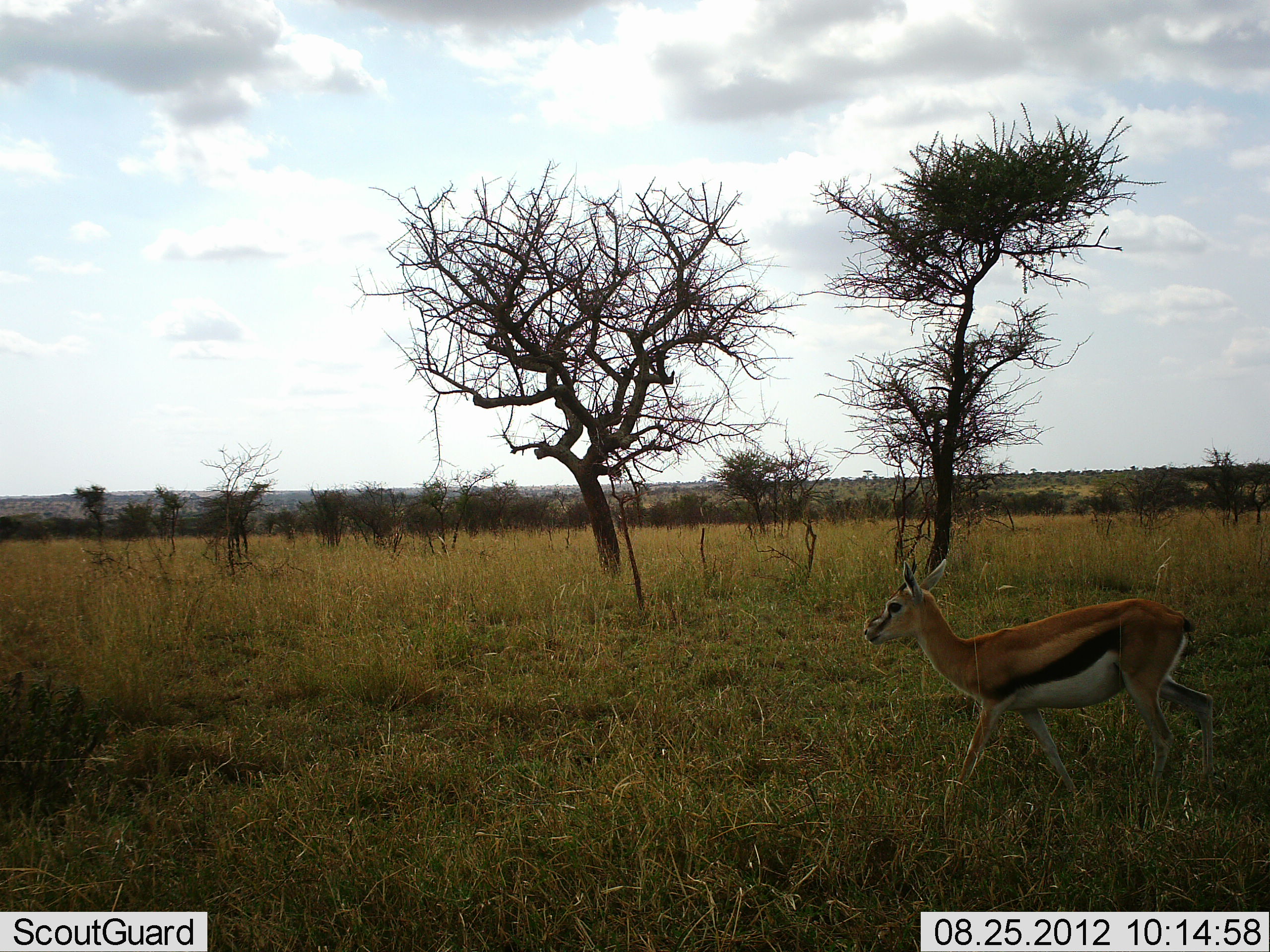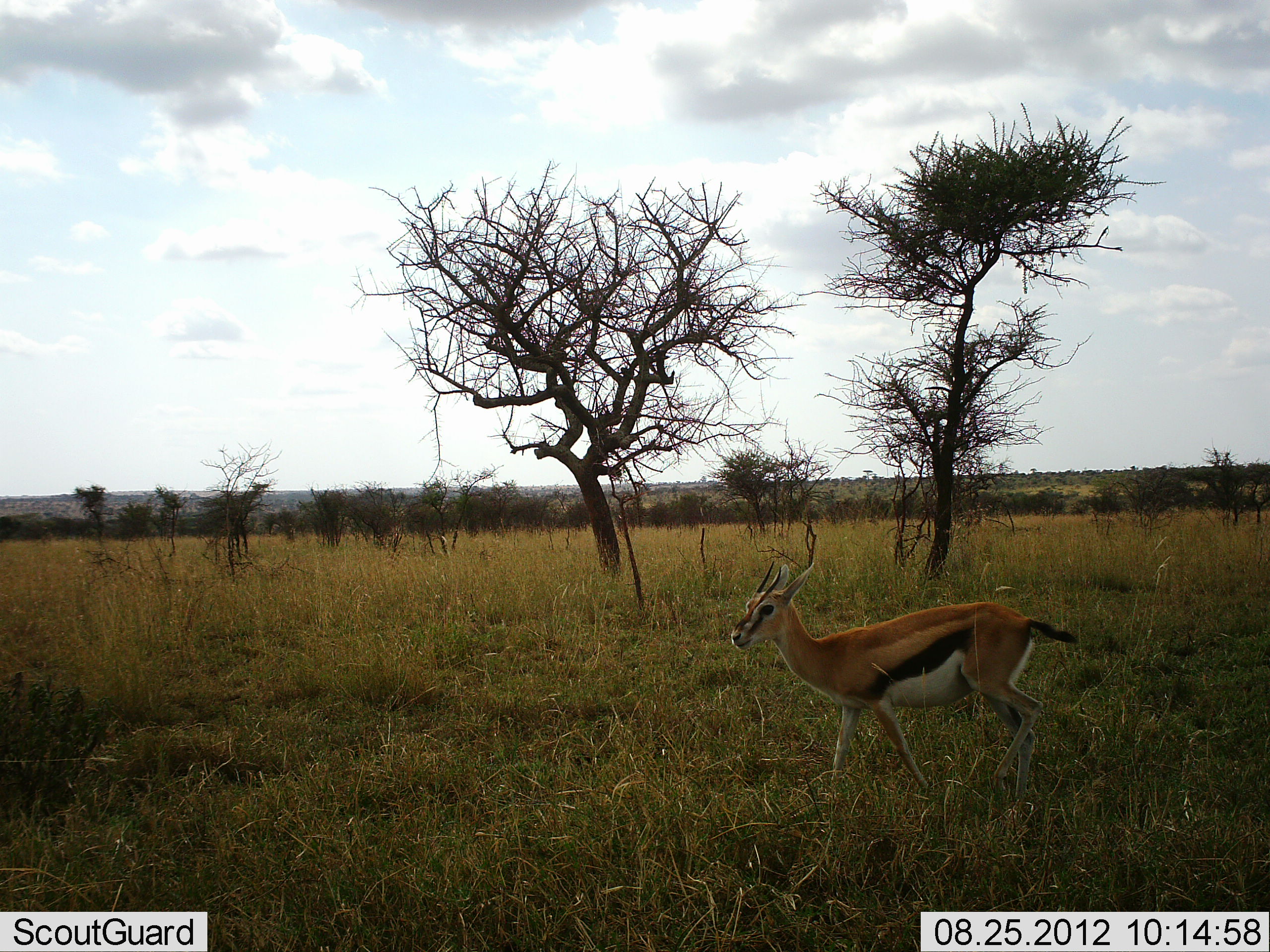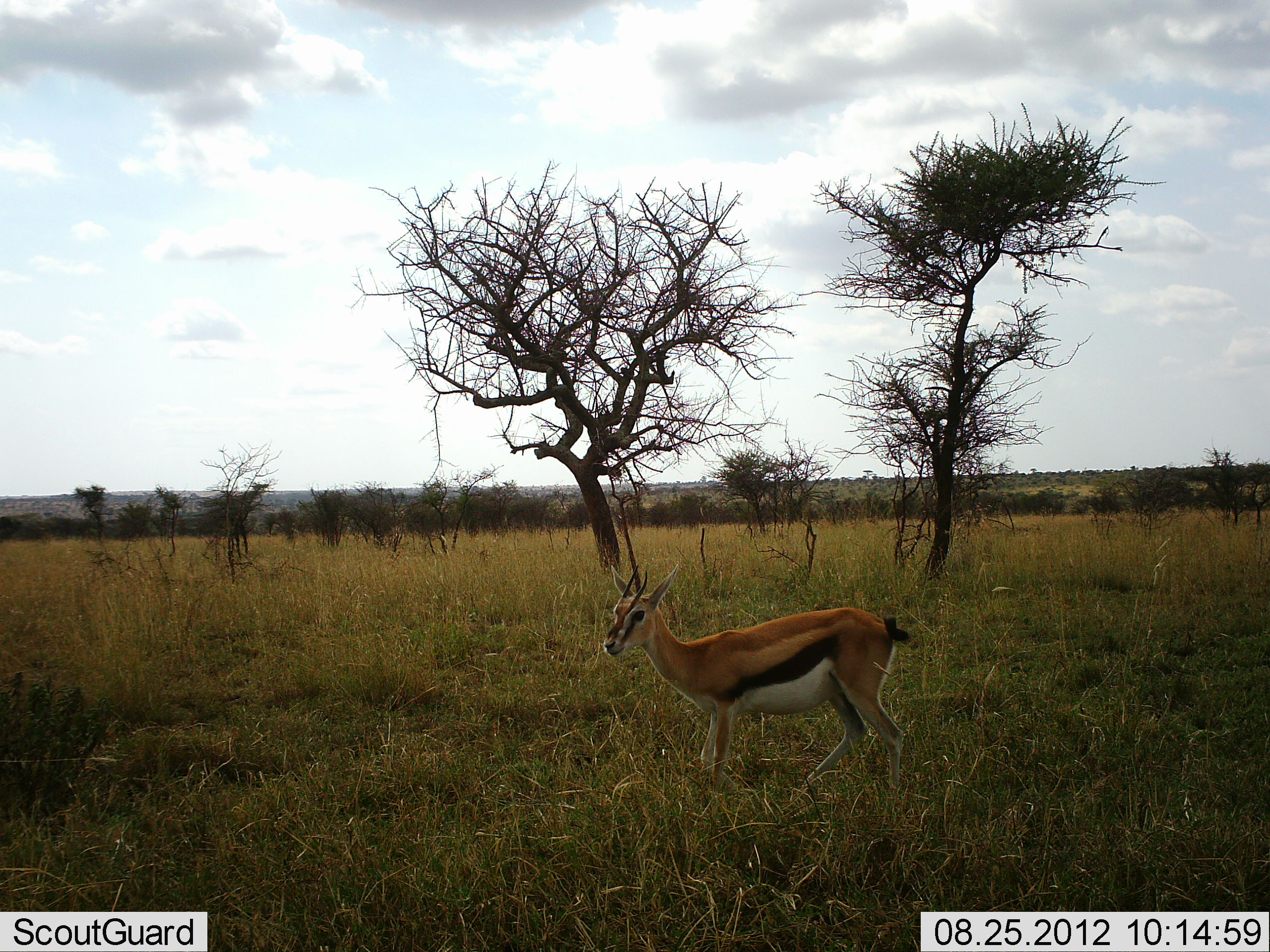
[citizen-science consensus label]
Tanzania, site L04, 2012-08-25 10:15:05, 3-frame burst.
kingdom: Animalia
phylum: Chordata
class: Mammalia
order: Artiodactyla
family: Bovidae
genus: Eudorcas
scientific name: Eudorcas thomsonii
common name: thomson's gazelle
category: gazellethomsons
Gazellethomsons (thomson's gazelle) (Eudorcas thomsonii), count 1. Behavior (volunteer vote fractions): standing 0%, resting 0%, moving 100%, interacting 0%. Young present (vote fraction): 0%. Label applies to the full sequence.